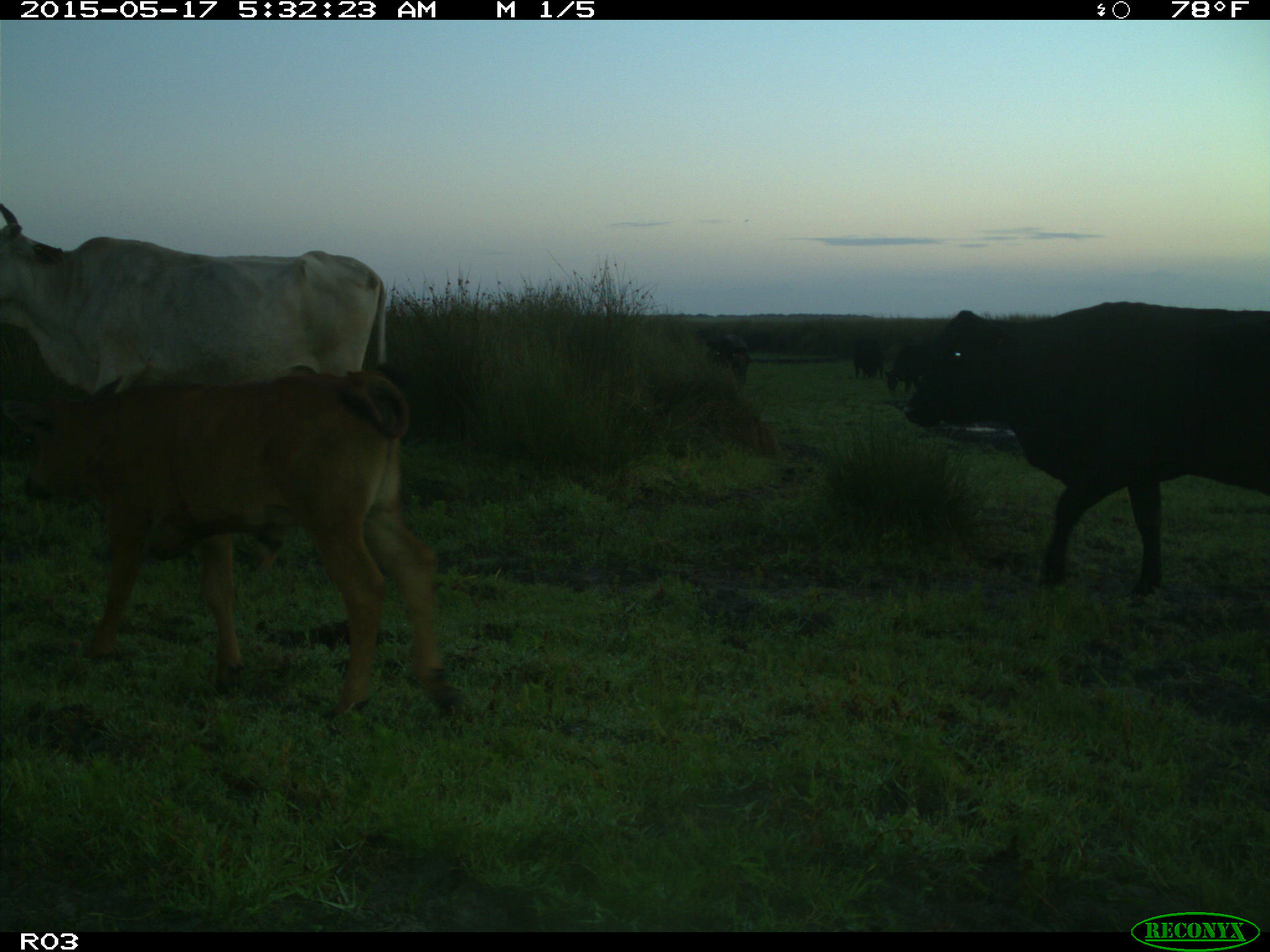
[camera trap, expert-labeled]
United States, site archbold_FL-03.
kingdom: Animalia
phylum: Chordata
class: Mammalia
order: Artiodactyla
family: Bovidae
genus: Bos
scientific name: Bos taurus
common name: domestic cow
Bos taurus (domestic cow).